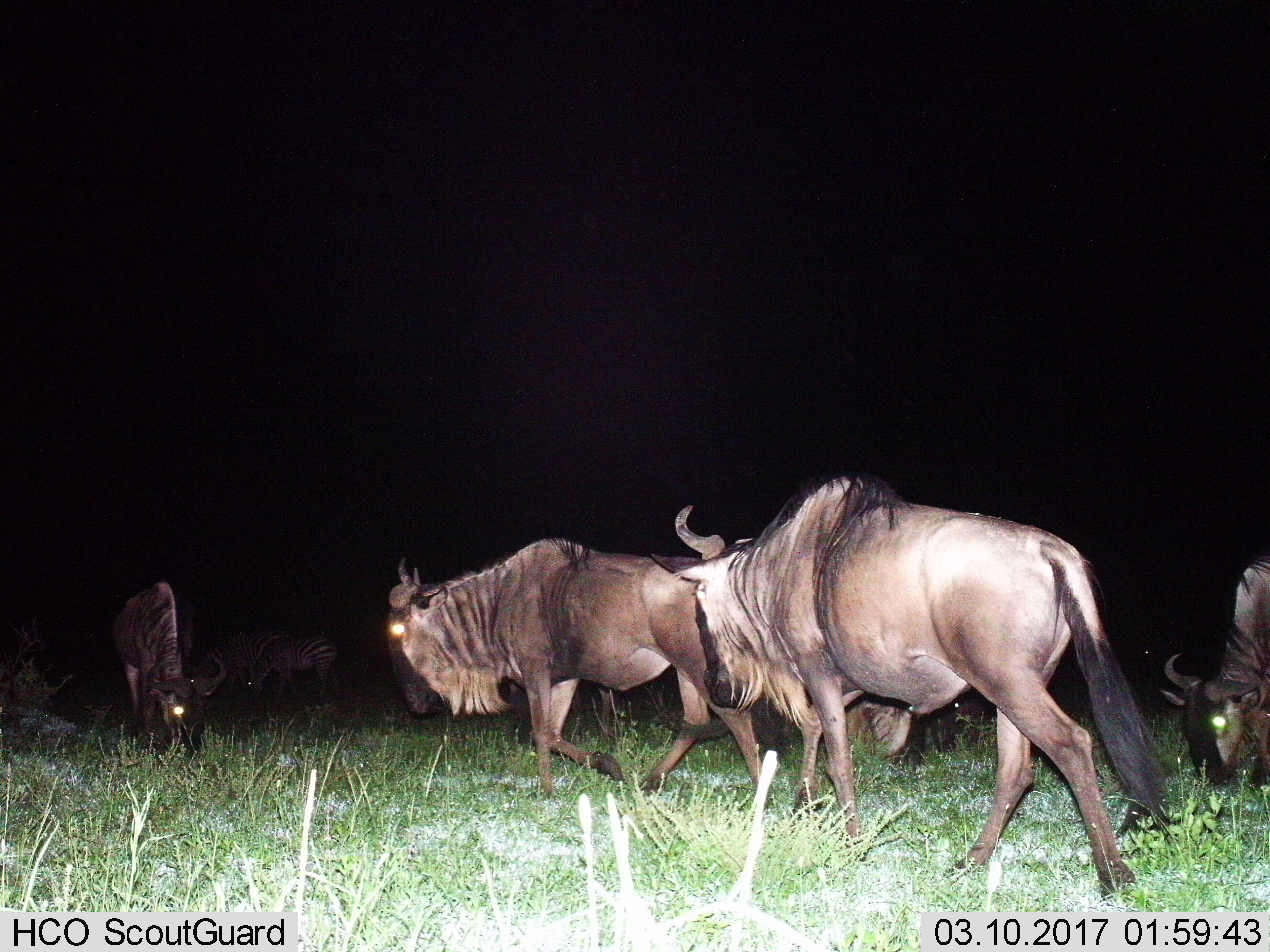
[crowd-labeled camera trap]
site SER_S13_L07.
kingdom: Animalia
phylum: Chordata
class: Mammalia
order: Artiodactyla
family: Bovidae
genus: Connochaetes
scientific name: Connochaetes taurinus taurinus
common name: blue wildebeest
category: wildebeestblue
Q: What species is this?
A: Wildebeestblue (blue wildebeest) (Connochaetes taurinus taurinus).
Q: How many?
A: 4.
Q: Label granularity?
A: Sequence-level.